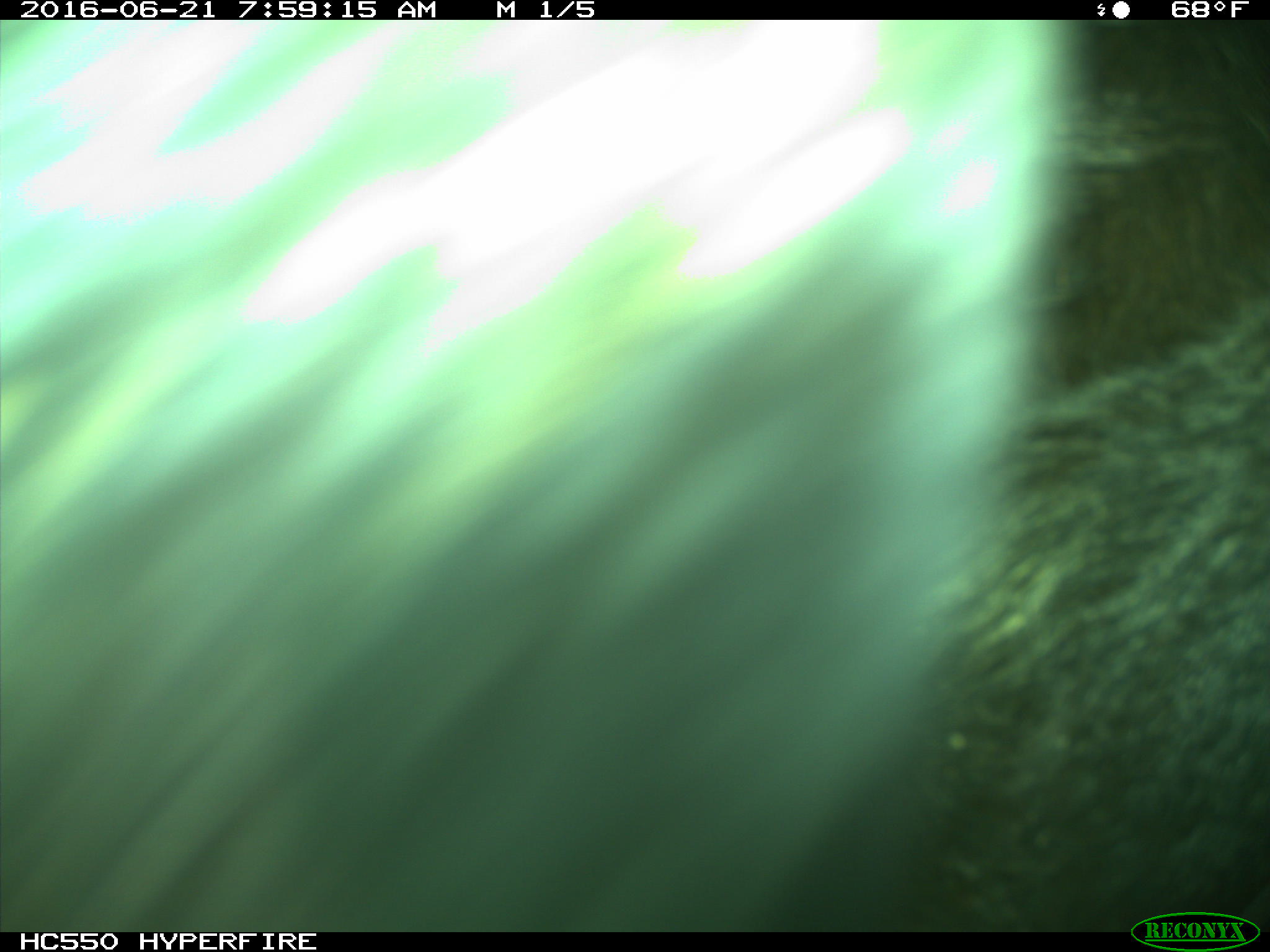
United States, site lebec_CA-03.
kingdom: Animalia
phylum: Chordata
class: Mammalia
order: Artiodactyla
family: Bovidae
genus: Bos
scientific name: Bos taurus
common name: domestic cow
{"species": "Bos taurus (domestic cow)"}